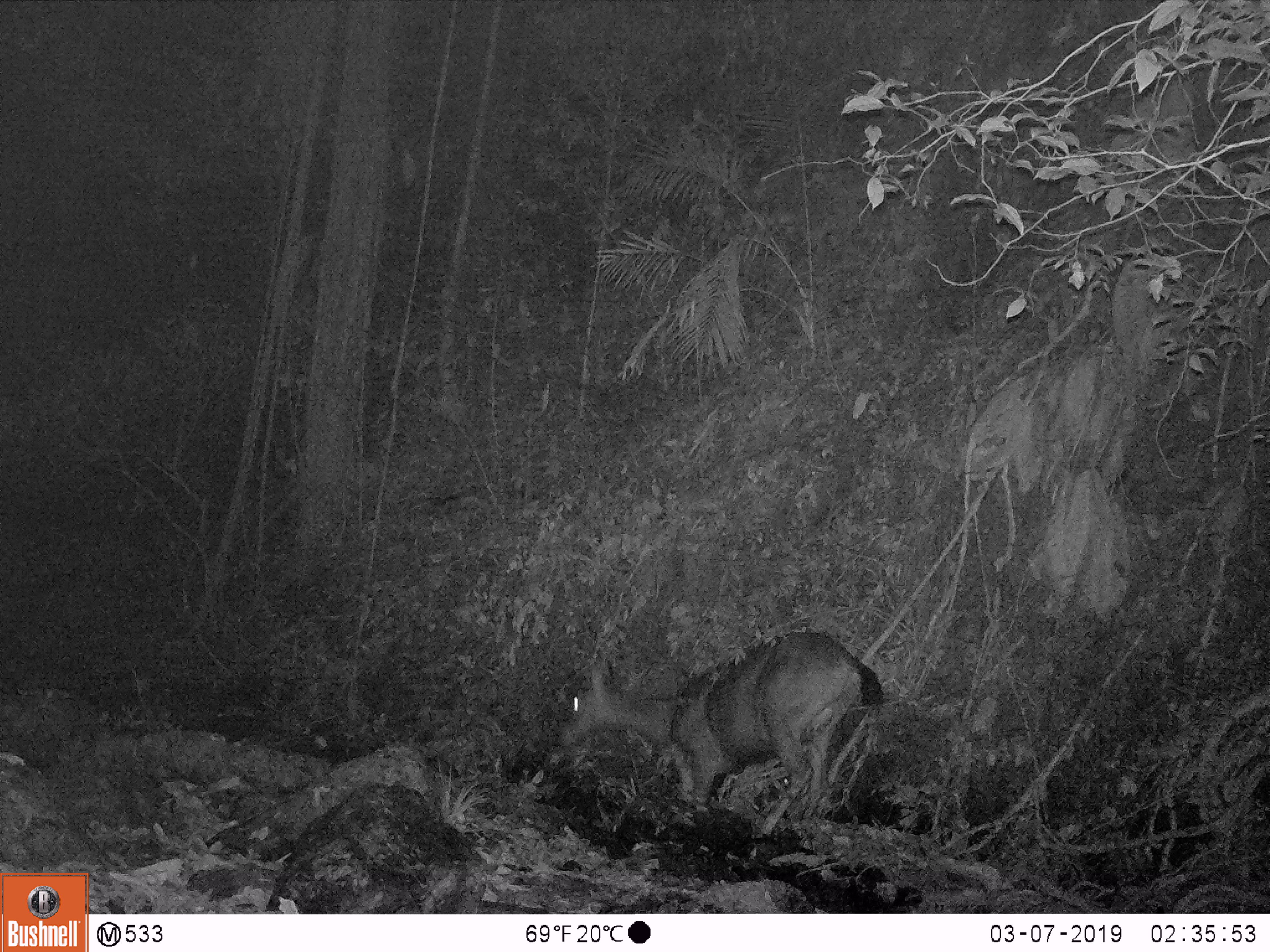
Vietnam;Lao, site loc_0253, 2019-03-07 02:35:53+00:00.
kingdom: Animalia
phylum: Chordata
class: Mammalia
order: Artiodactyla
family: Cervidae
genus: Rusa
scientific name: Rusa unicolor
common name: sambar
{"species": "sambar (Rusa unicolor)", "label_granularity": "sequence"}